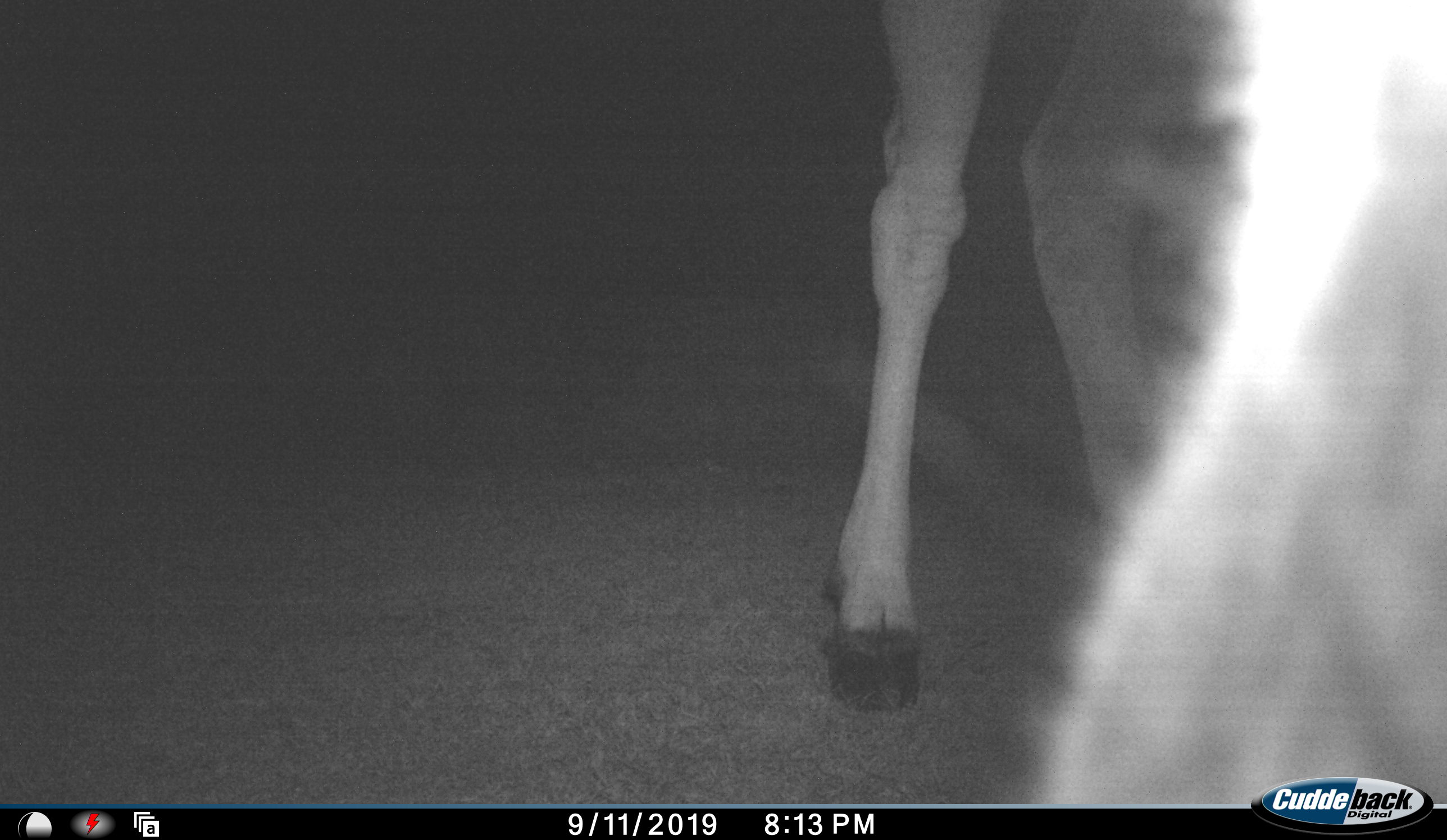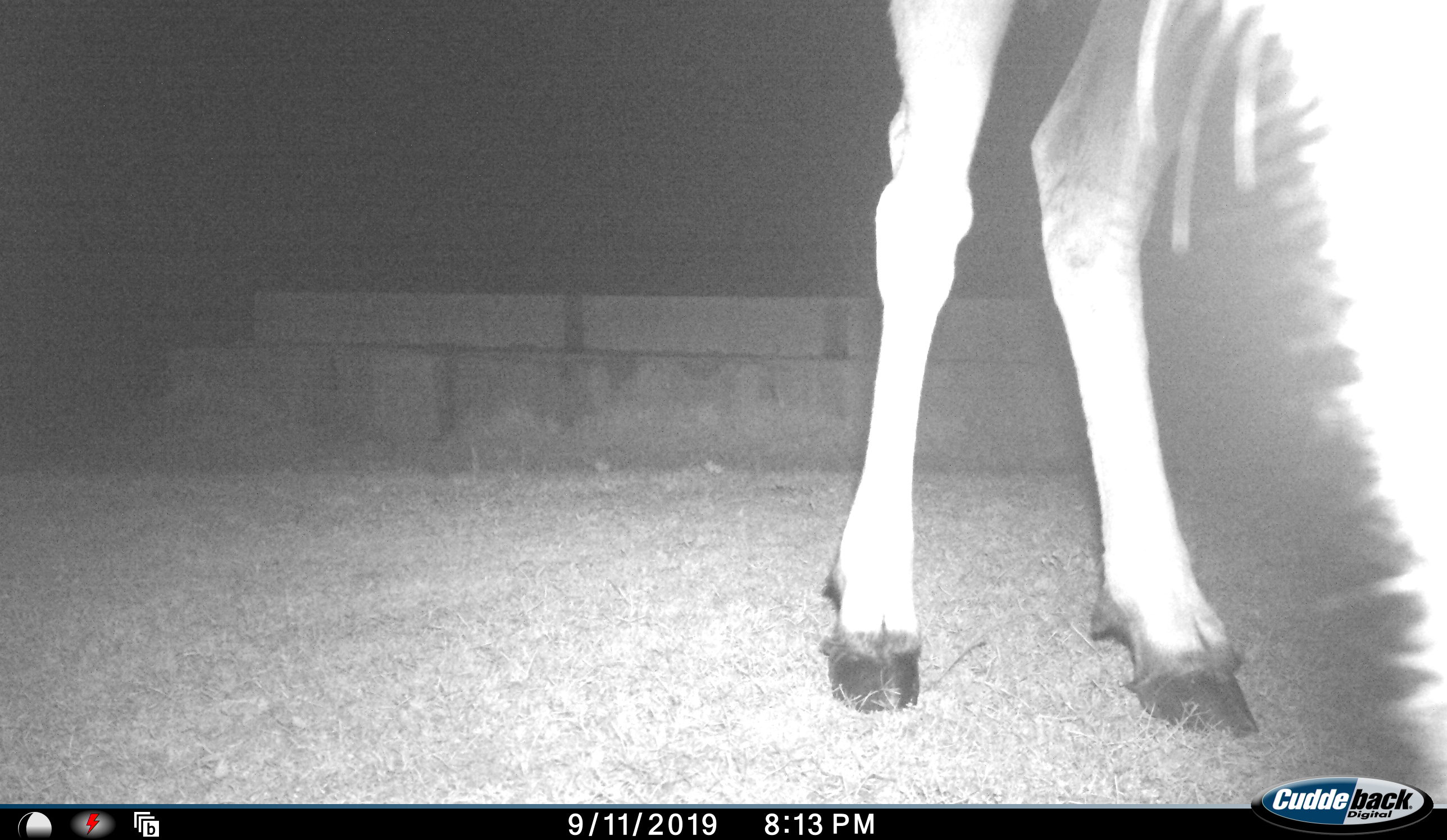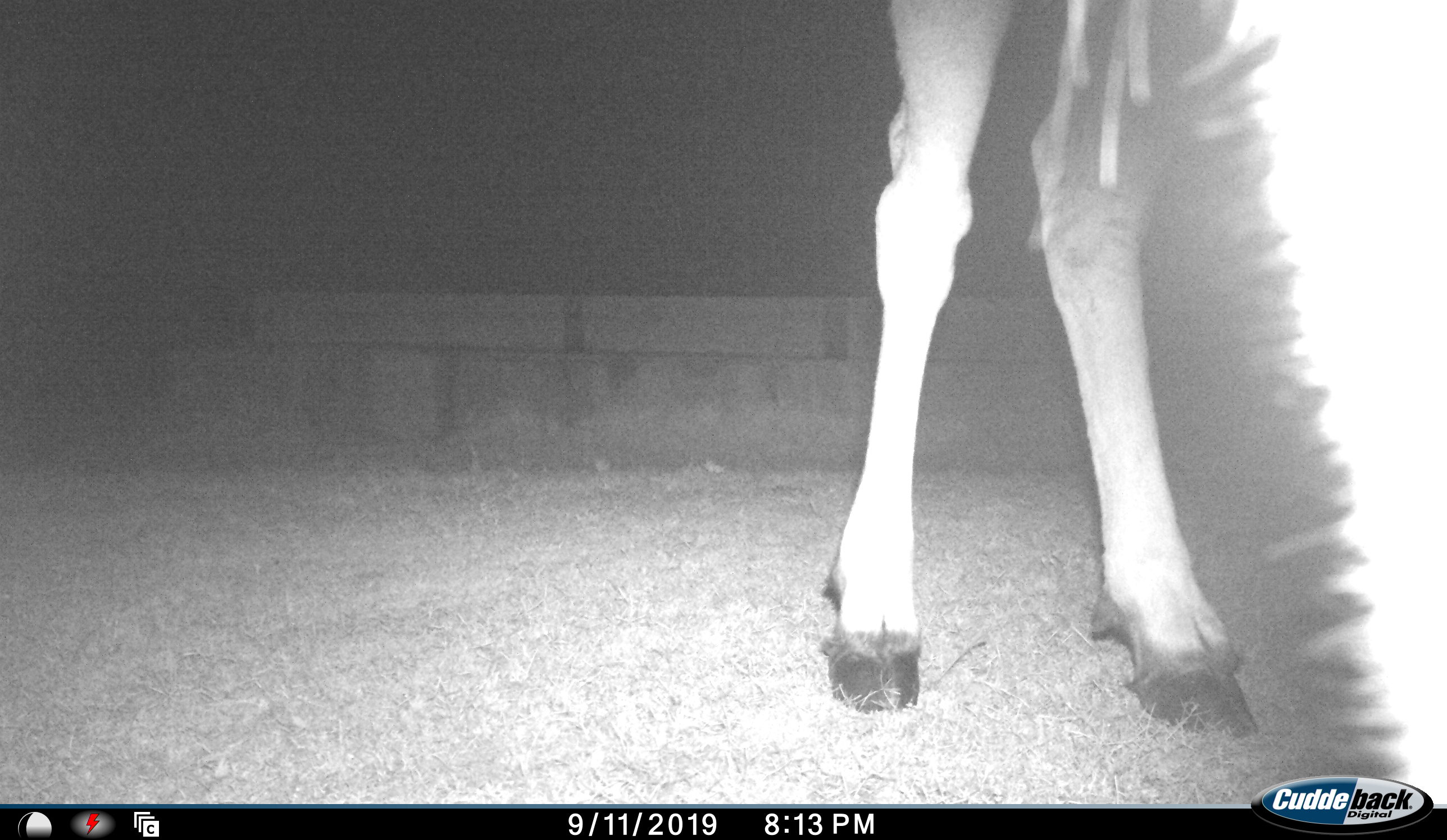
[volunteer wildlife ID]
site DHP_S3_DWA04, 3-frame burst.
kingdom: Animalia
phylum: Chordata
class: Mammalia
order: Artiodactyla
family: Bovidae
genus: Tragelaphus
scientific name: Tragelaphus oryx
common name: eland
Eland (Tragelaphus oryx), count 1. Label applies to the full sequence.